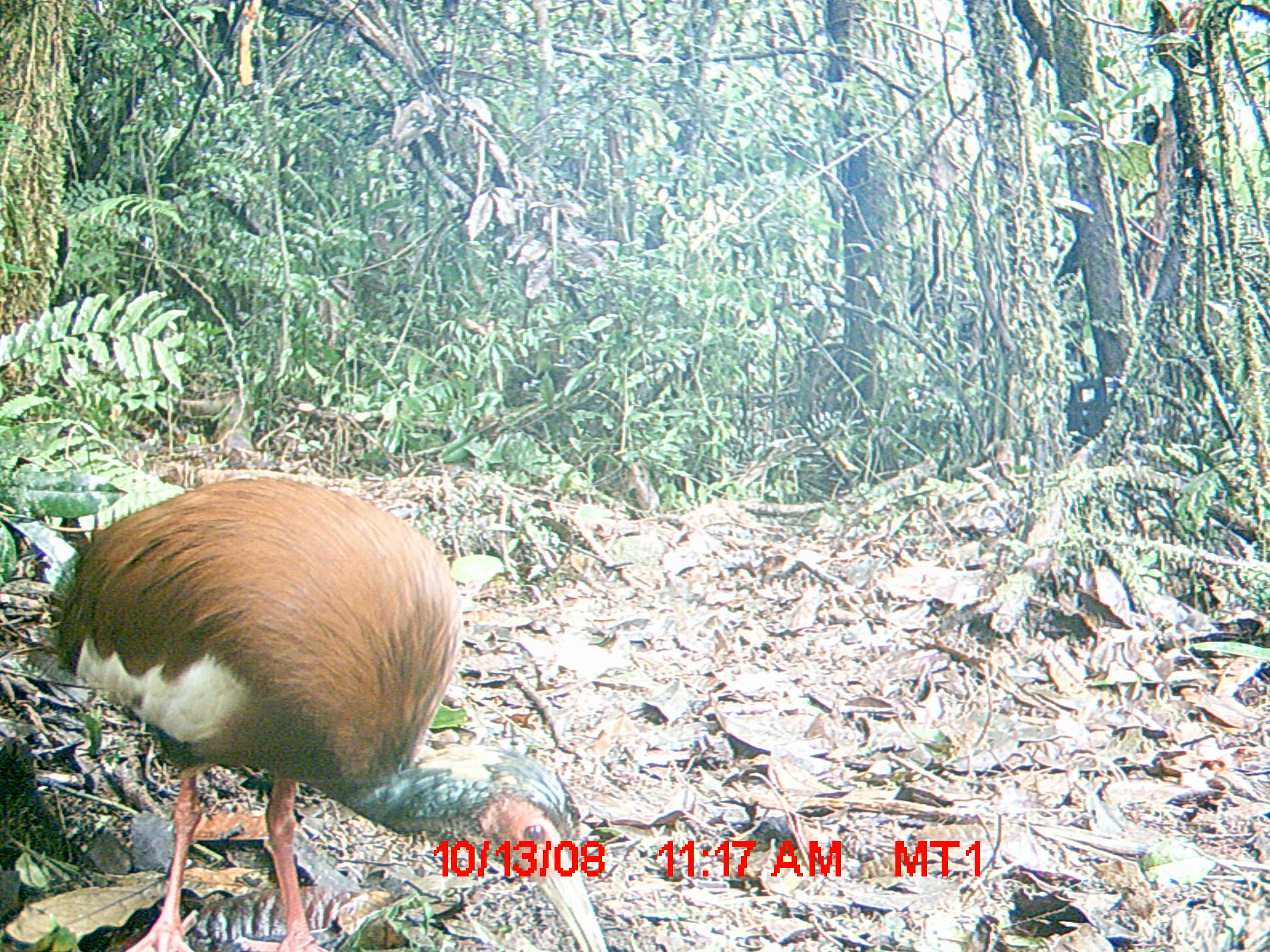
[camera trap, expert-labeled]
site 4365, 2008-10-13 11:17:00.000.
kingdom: Animalia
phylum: Chordata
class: Aves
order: Pelecaniformes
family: Threskiornithidae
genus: Lophotibis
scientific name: Lophotibis cristata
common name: madagascan ibis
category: lophotibis cristataa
Lophotibis cristataa (madagascan ibis) (Lophotibis cristata), count 2.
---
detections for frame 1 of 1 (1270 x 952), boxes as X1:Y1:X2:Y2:
lophotibis cristataa: 52:472:611:952